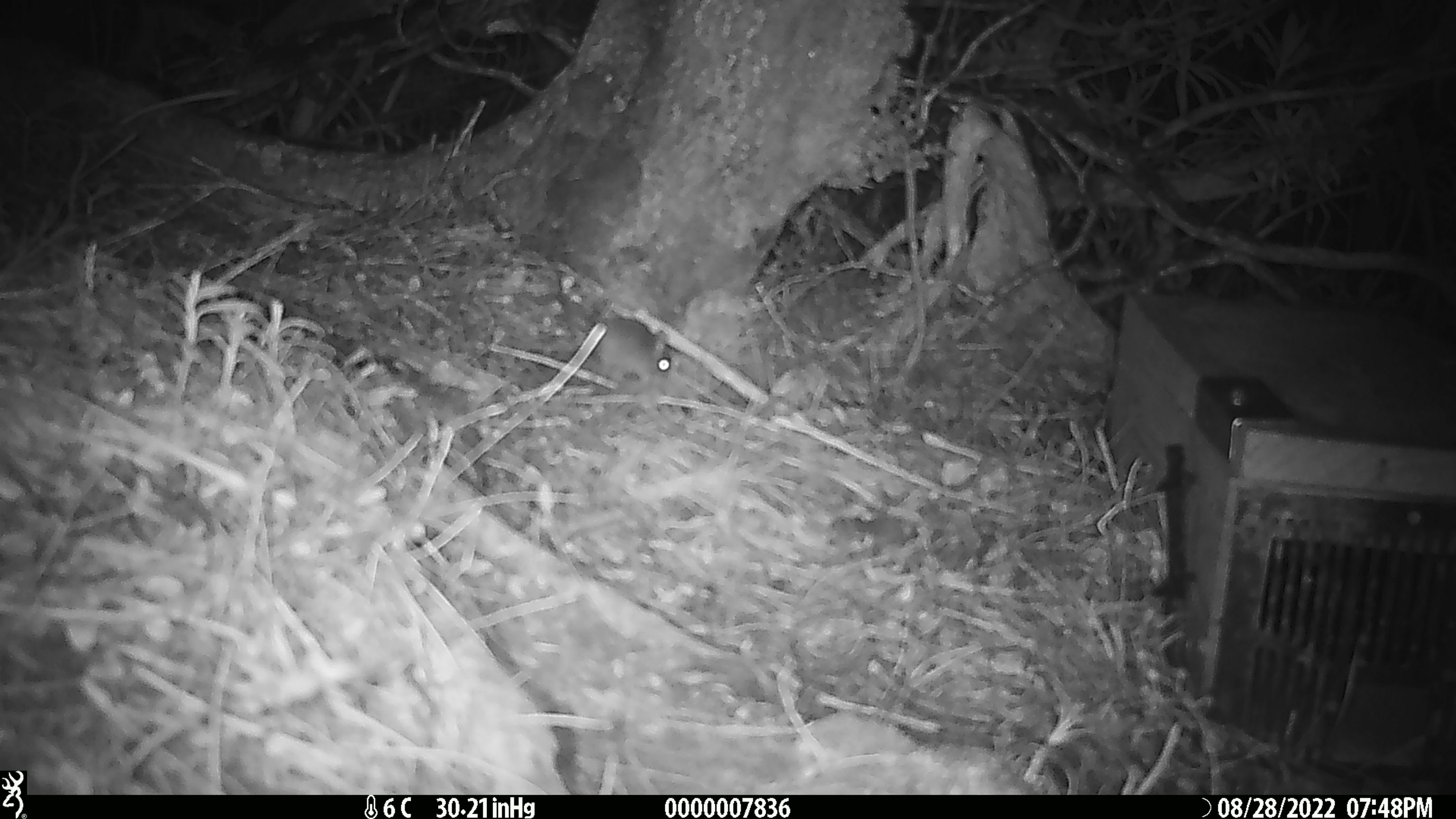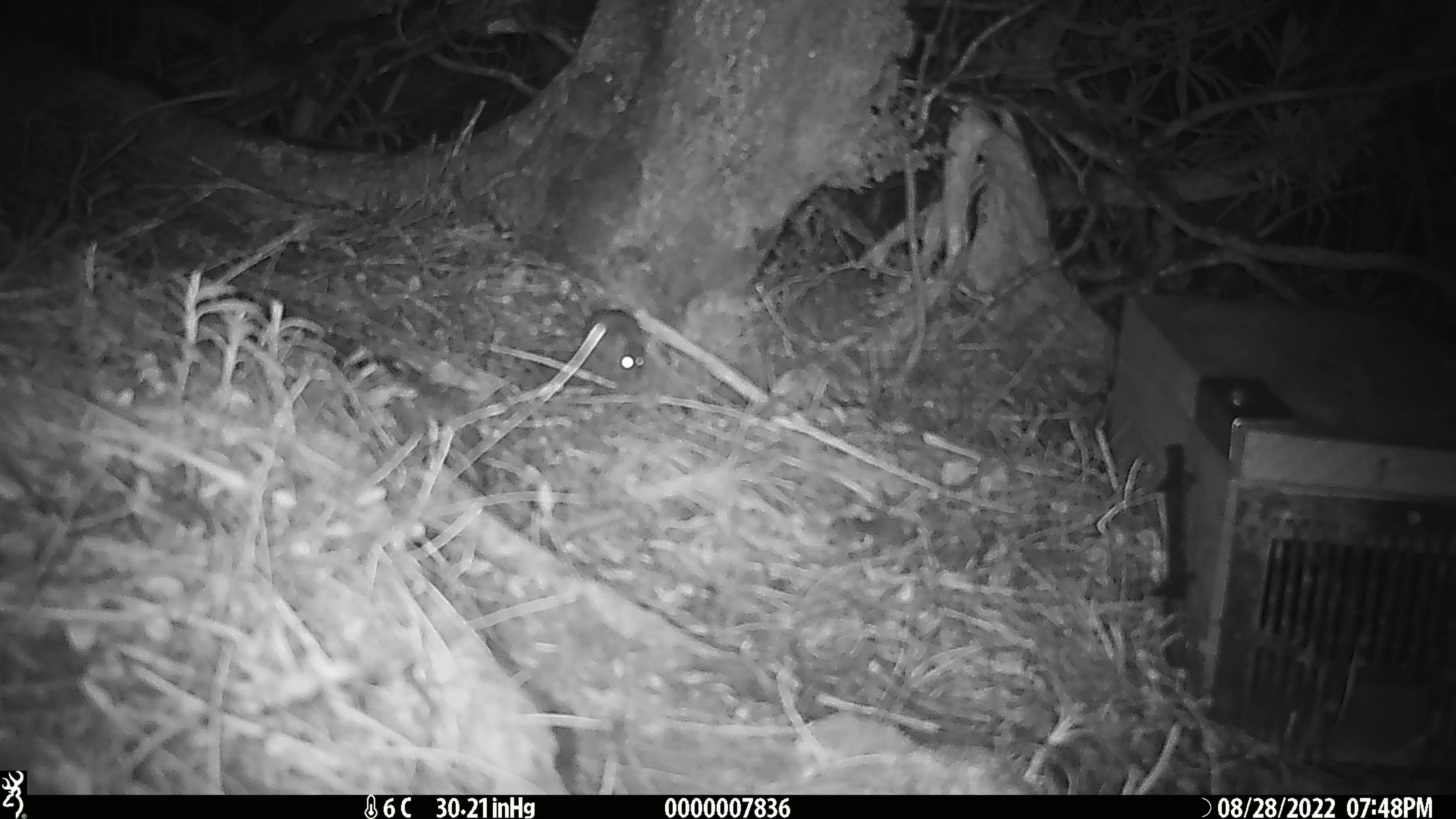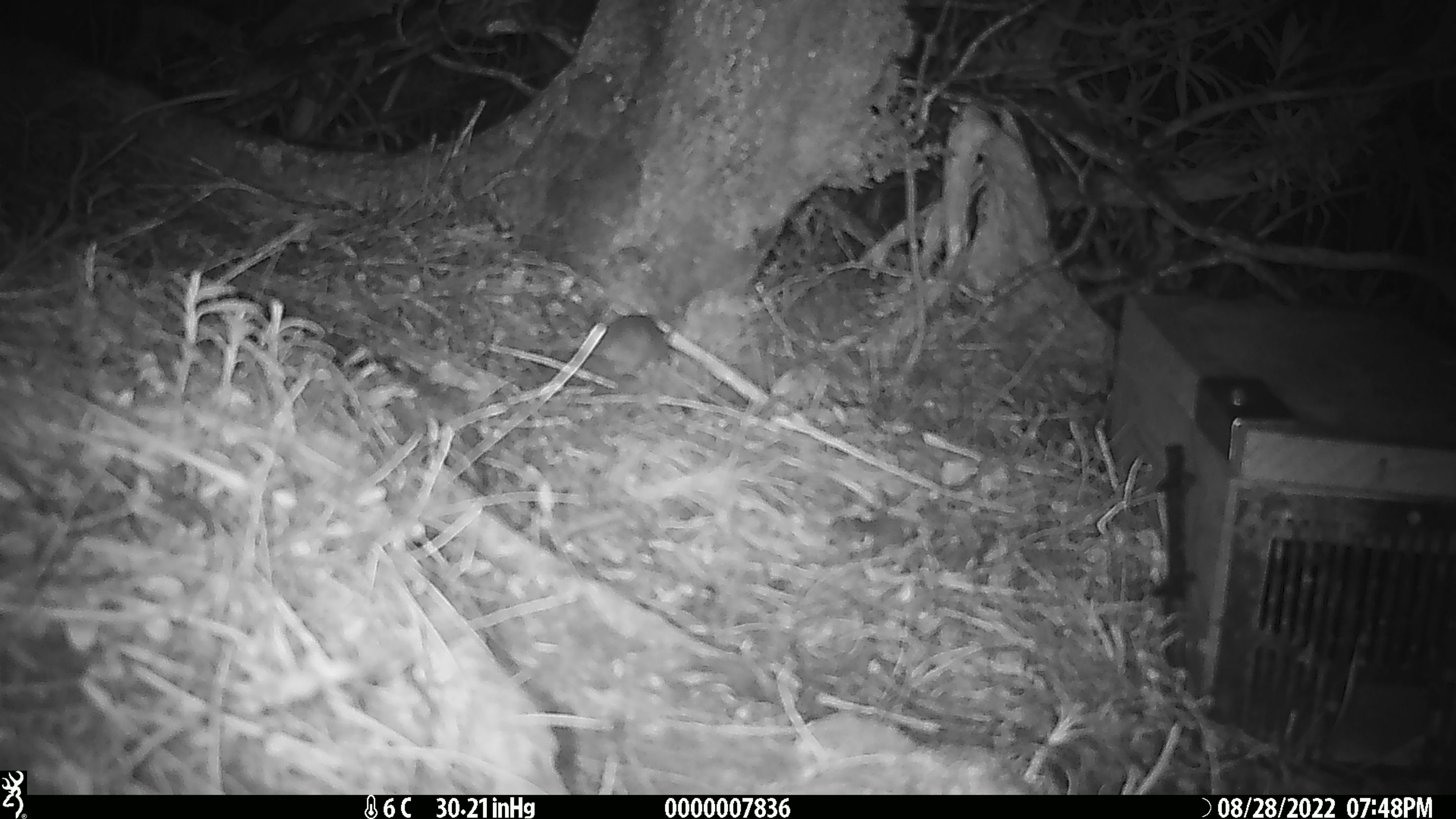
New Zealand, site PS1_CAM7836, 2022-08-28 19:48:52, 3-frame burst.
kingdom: Animalia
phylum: Chordata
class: Mammalia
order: Rodentia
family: Muridae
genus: Mus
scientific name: Mus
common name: mouse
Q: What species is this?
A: Mouse (Mus).